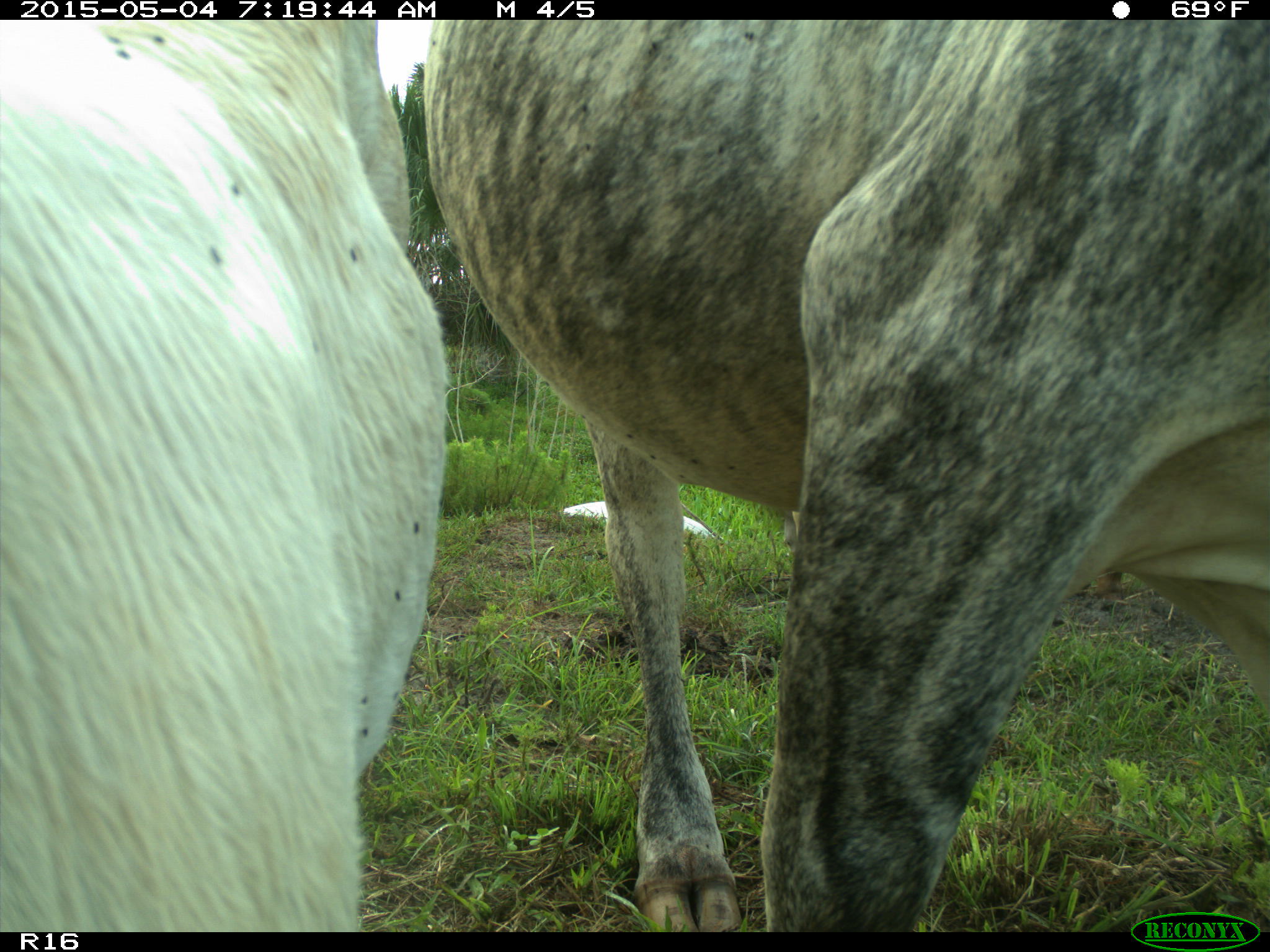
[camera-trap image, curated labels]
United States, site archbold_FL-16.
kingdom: Animalia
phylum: Chordata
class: Mammalia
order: Artiodactyla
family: Bovidae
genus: Bos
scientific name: Bos taurus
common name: domestic cow